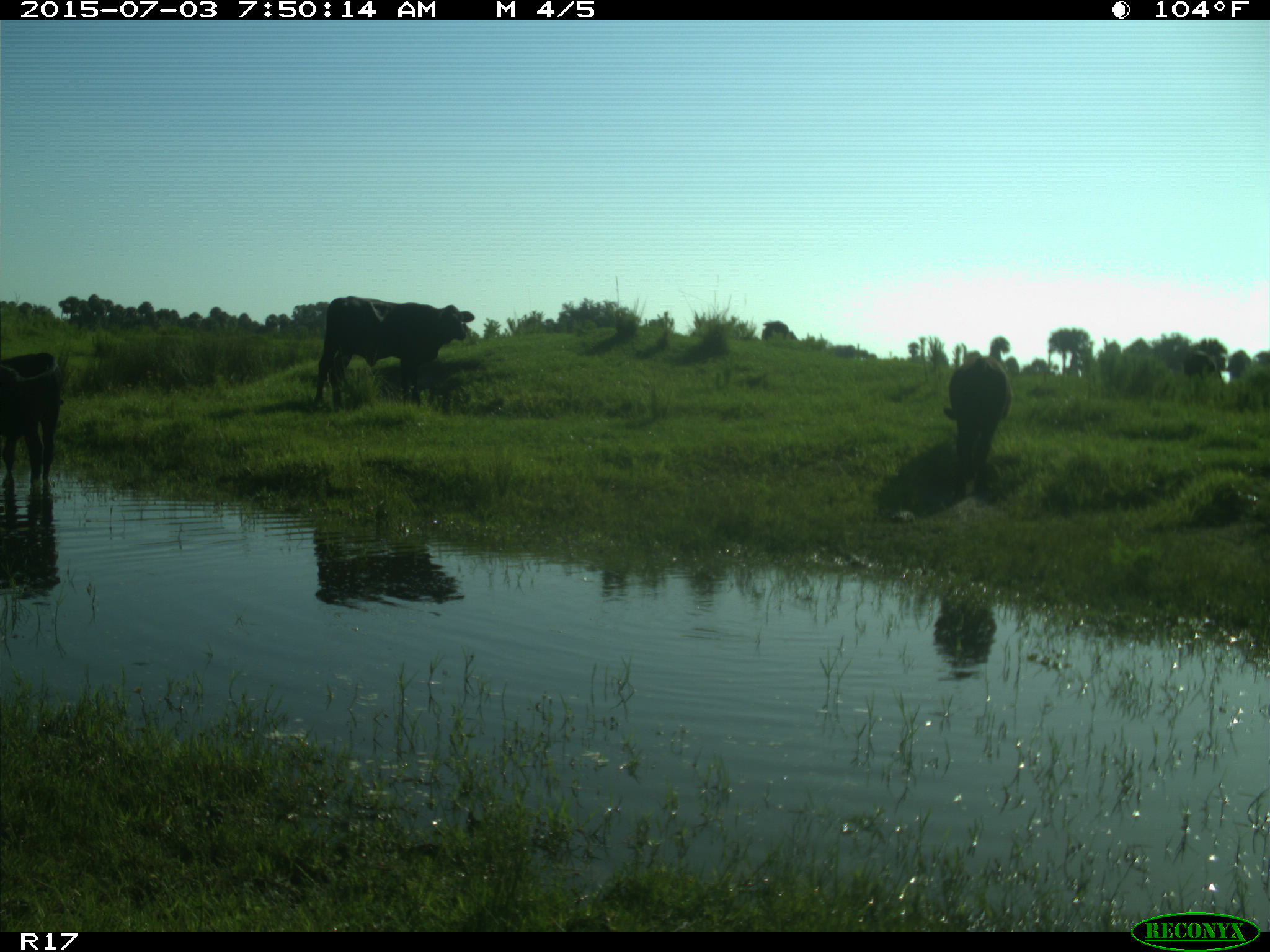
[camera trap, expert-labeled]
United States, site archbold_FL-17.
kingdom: Animalia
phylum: Chordata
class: Mammalia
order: Artiodactyla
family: Bovidae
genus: Bos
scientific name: Bos taurus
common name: domestic cow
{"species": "Bos taurus (domestic cow)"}